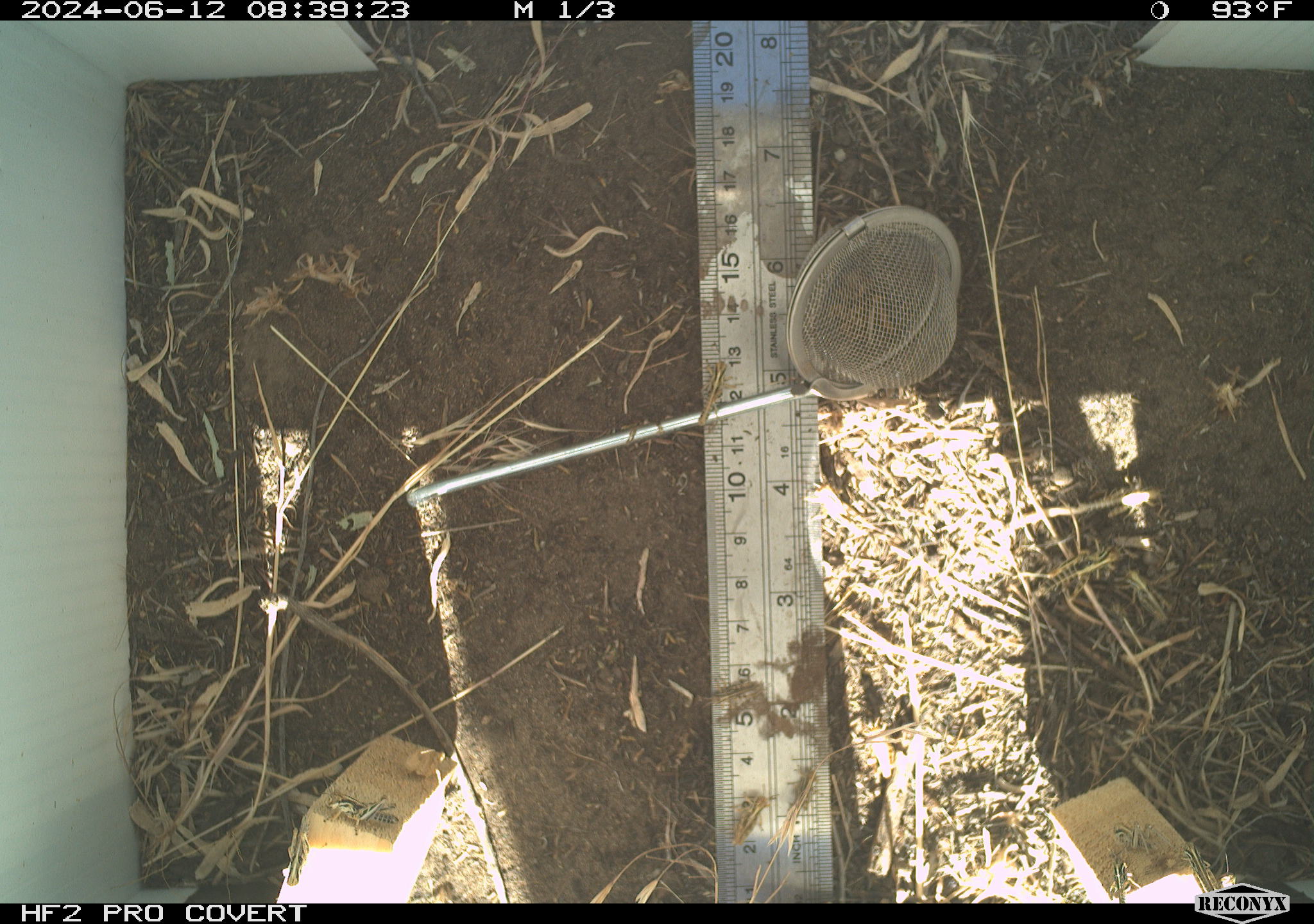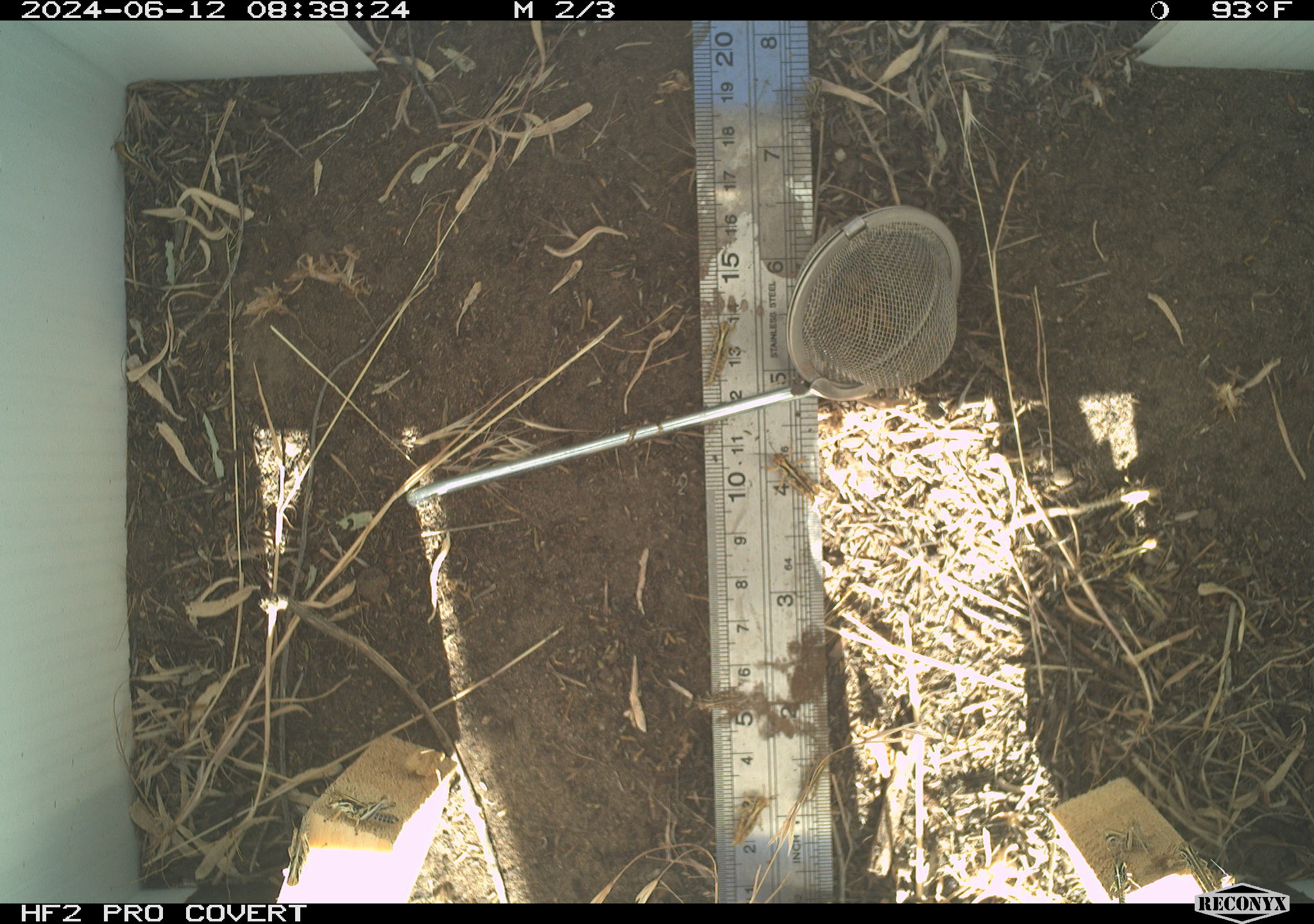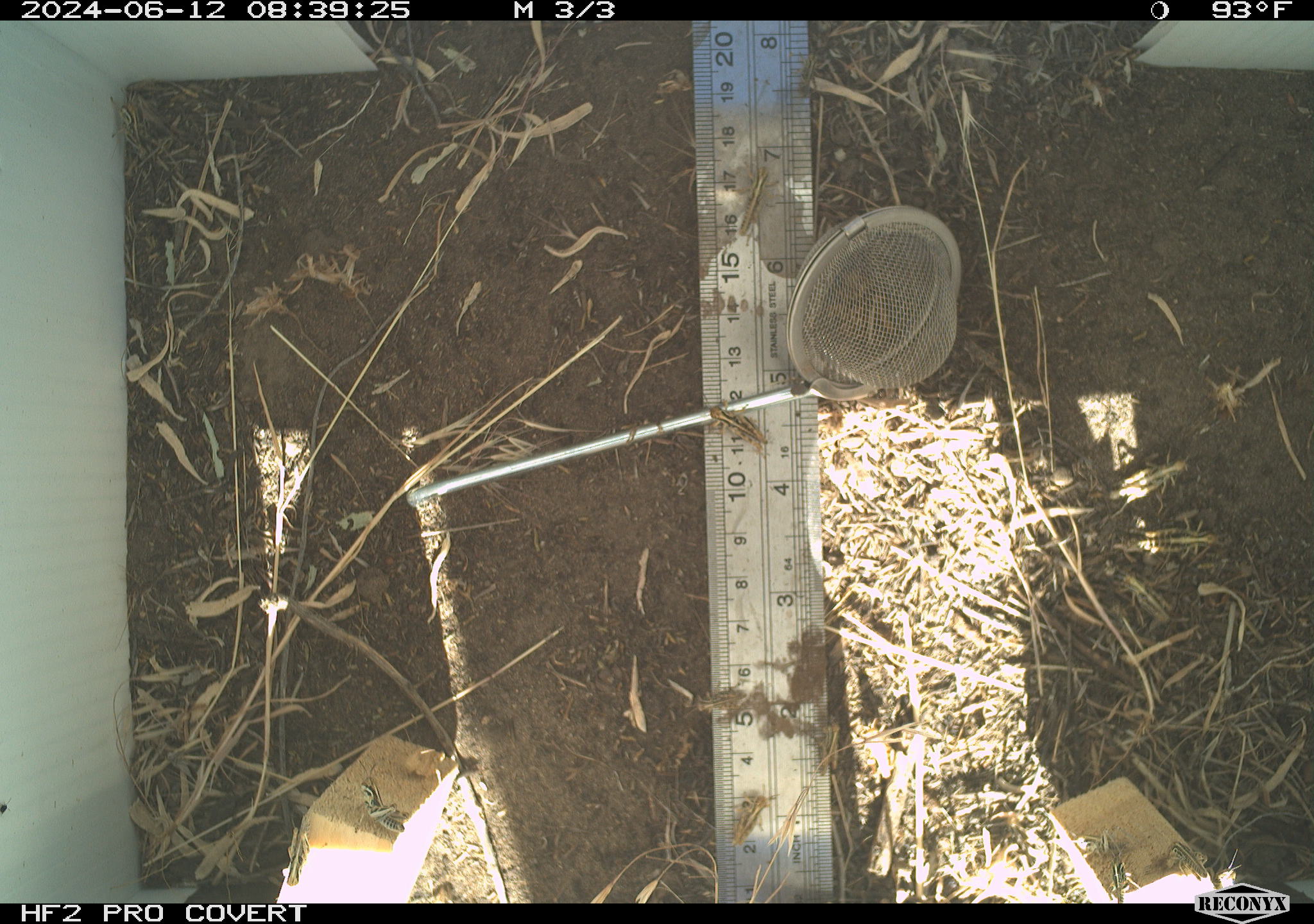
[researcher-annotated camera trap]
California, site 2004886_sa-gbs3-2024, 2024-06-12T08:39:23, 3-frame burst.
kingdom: Animalia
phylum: Arthropoda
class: Insecta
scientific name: Insecta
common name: insect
Insect (Insecta).